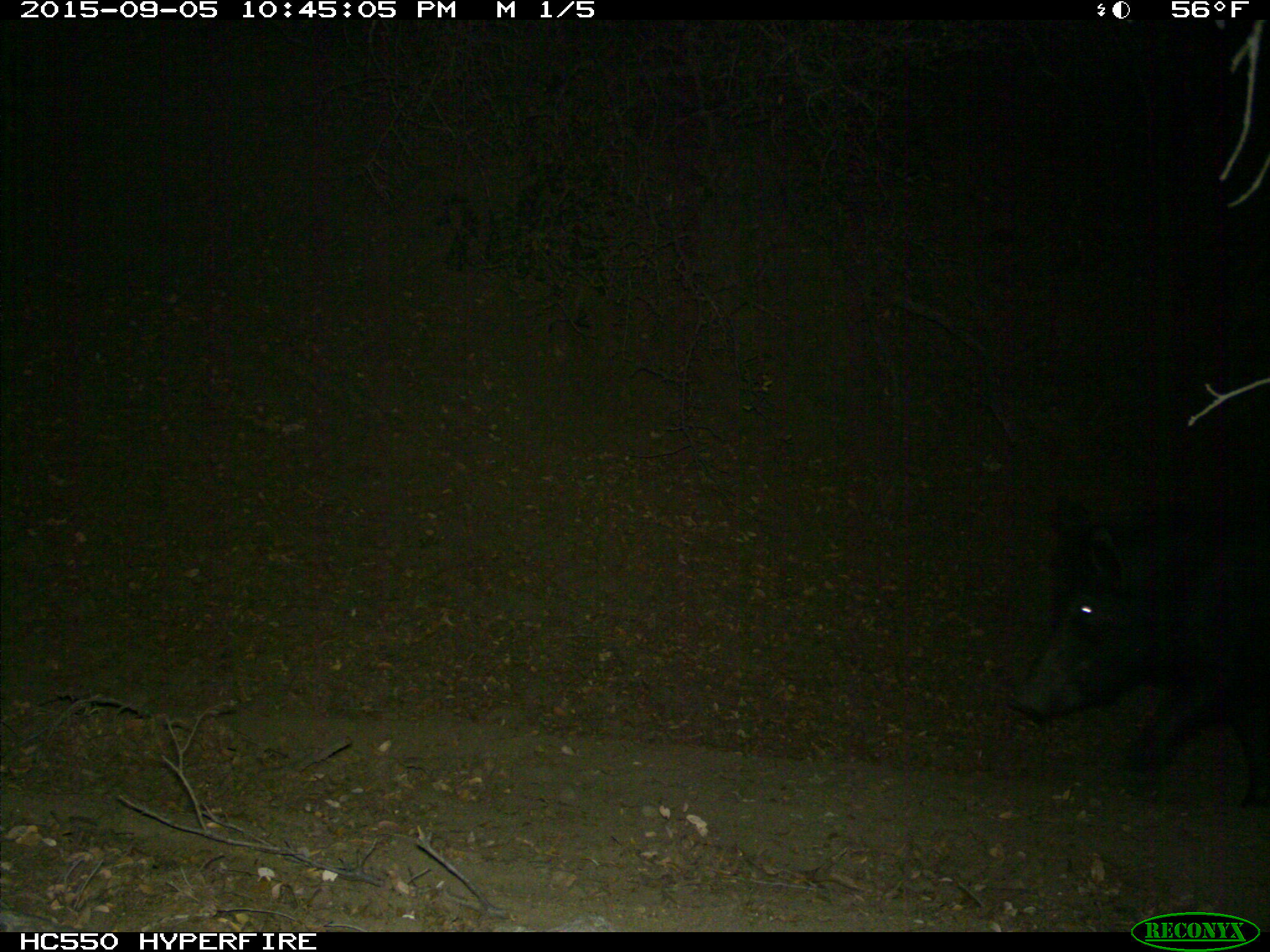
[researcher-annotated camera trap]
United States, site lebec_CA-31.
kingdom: Animalia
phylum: Chordata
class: Mammalia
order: Artiodactyla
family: Suidae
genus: Sus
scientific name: Sus scrofa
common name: wild boar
Sus scrofa (wild boar).